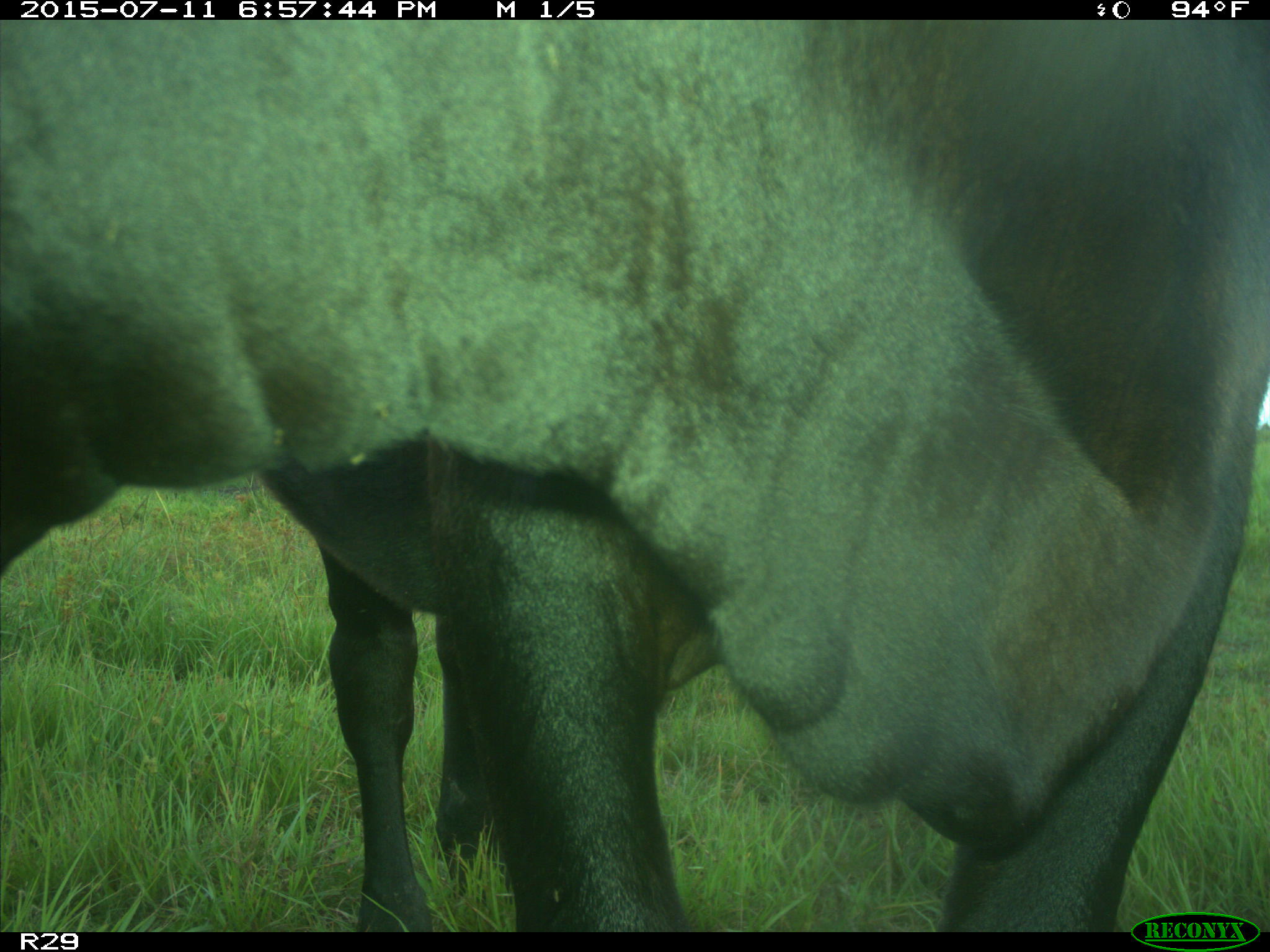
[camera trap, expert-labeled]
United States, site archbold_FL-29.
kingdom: Animalia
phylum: Chordata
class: Mammalia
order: Artiodactyla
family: Bovidae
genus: Bos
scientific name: Bos taurus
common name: domestic cow